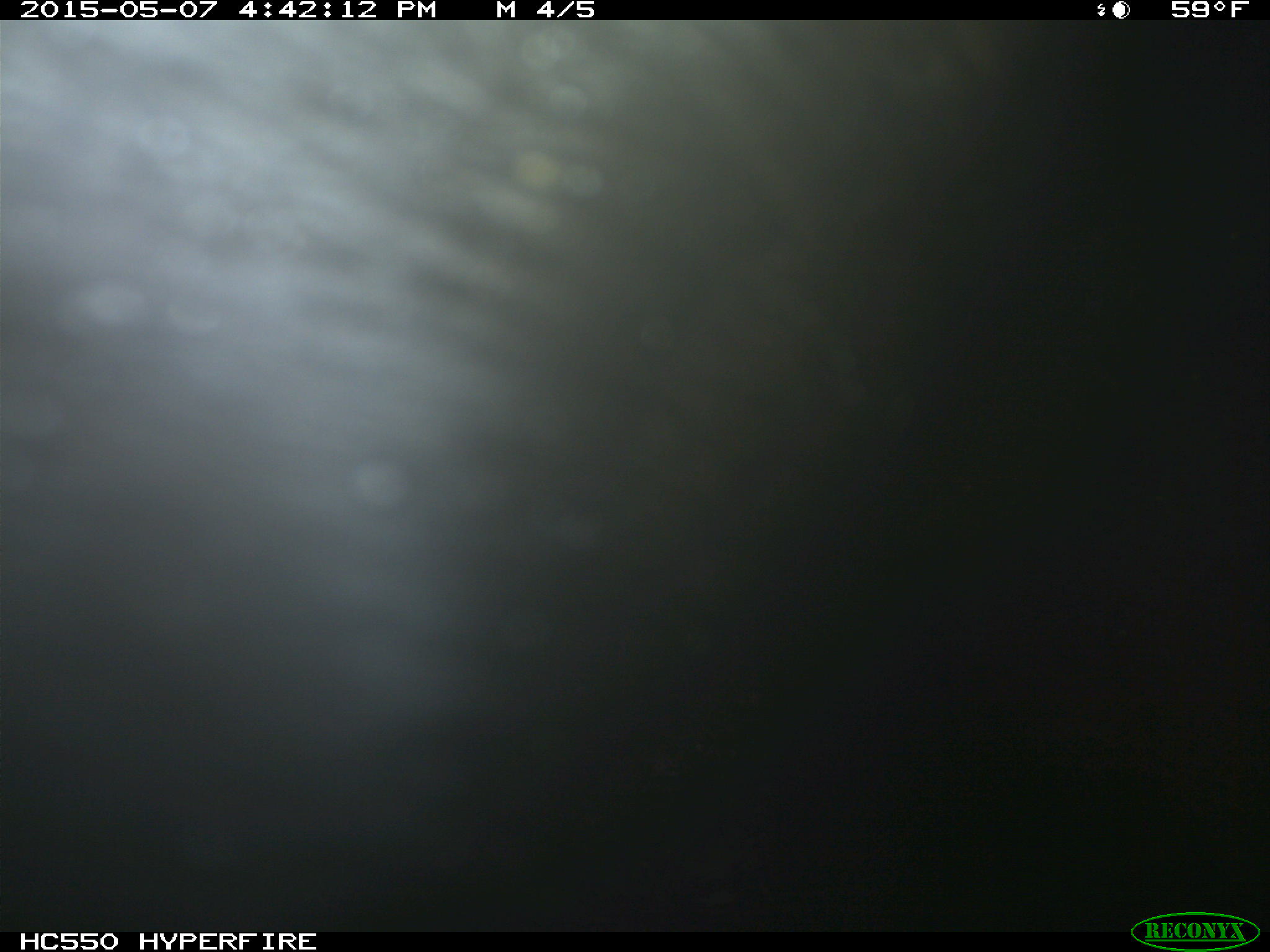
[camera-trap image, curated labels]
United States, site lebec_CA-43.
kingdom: Animalia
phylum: Chordata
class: Mammalia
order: Artiodactyla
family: Bovidae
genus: Bos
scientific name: Bos taurus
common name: domestic cow